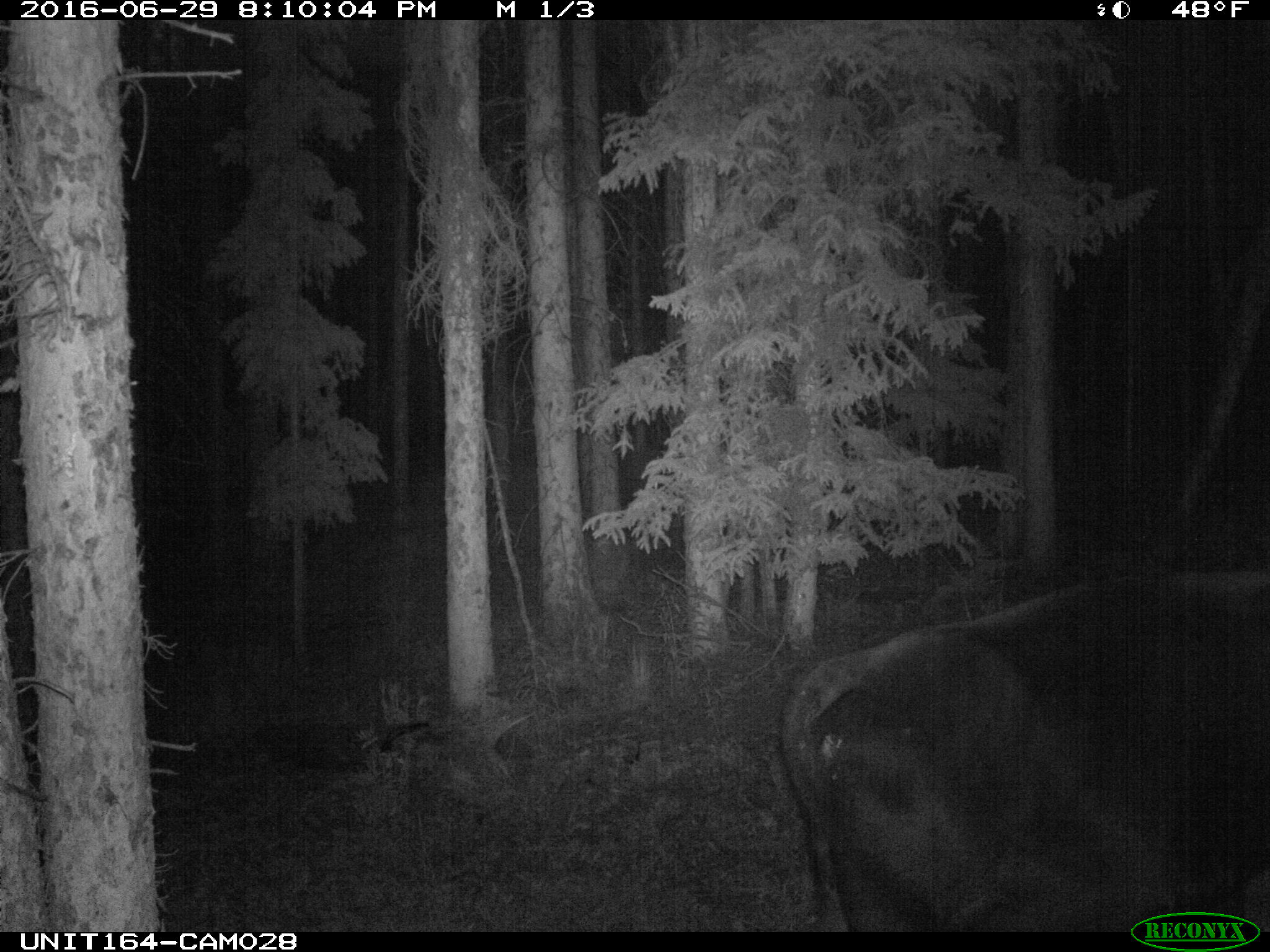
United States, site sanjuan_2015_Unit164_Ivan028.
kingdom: Animalia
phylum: Chordata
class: Mammalia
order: Artiodactyla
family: Bovidae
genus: Bos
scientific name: Bos taurus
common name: domestic cow